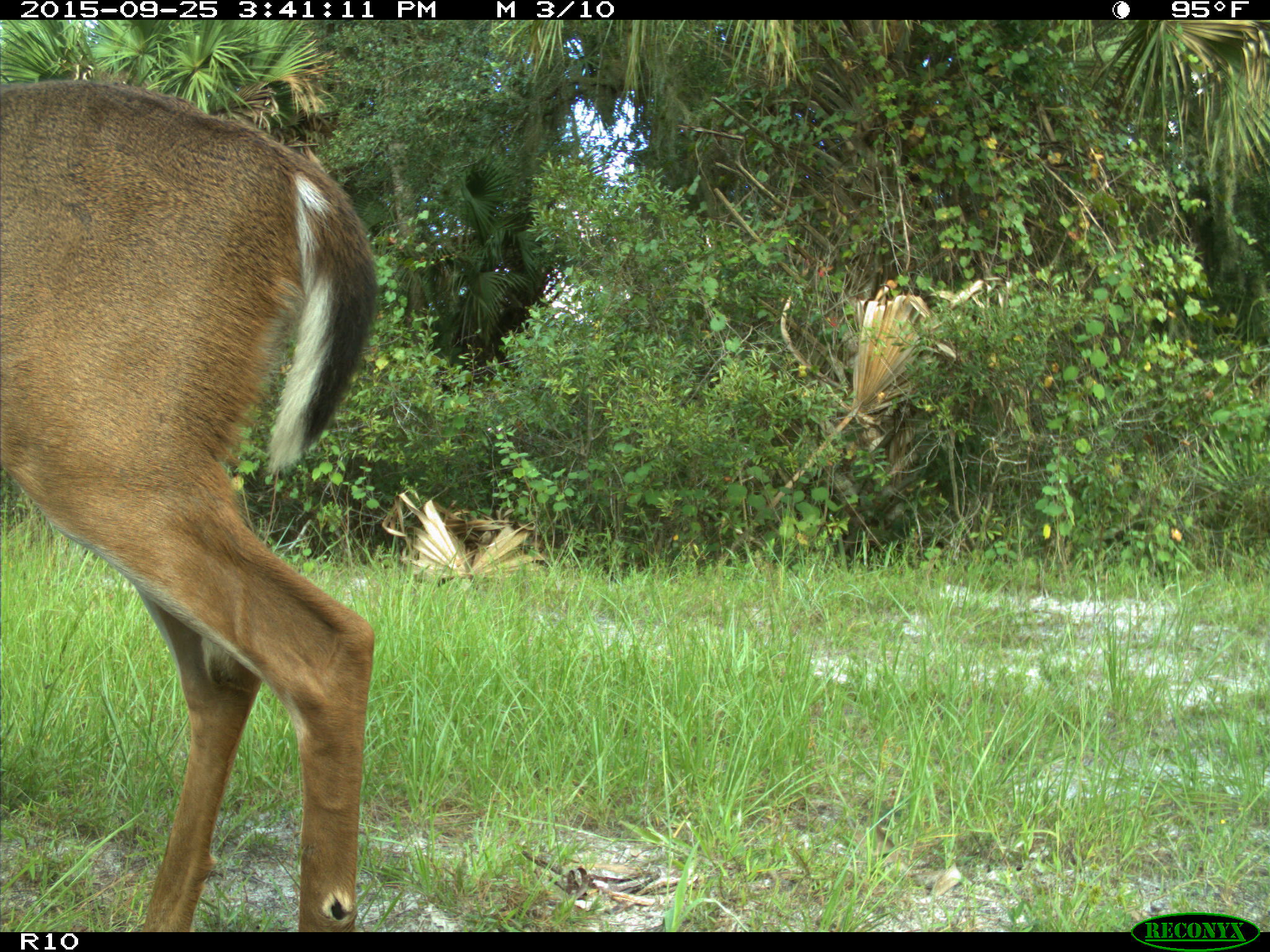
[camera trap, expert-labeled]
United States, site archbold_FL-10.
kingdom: Animalia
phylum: Chordata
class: Mammalia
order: Artiodactyla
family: Cervidae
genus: Odocoileus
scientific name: Odocoileus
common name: deer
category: unidentified deer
Unidentified deer (deer) (Odocoileus).